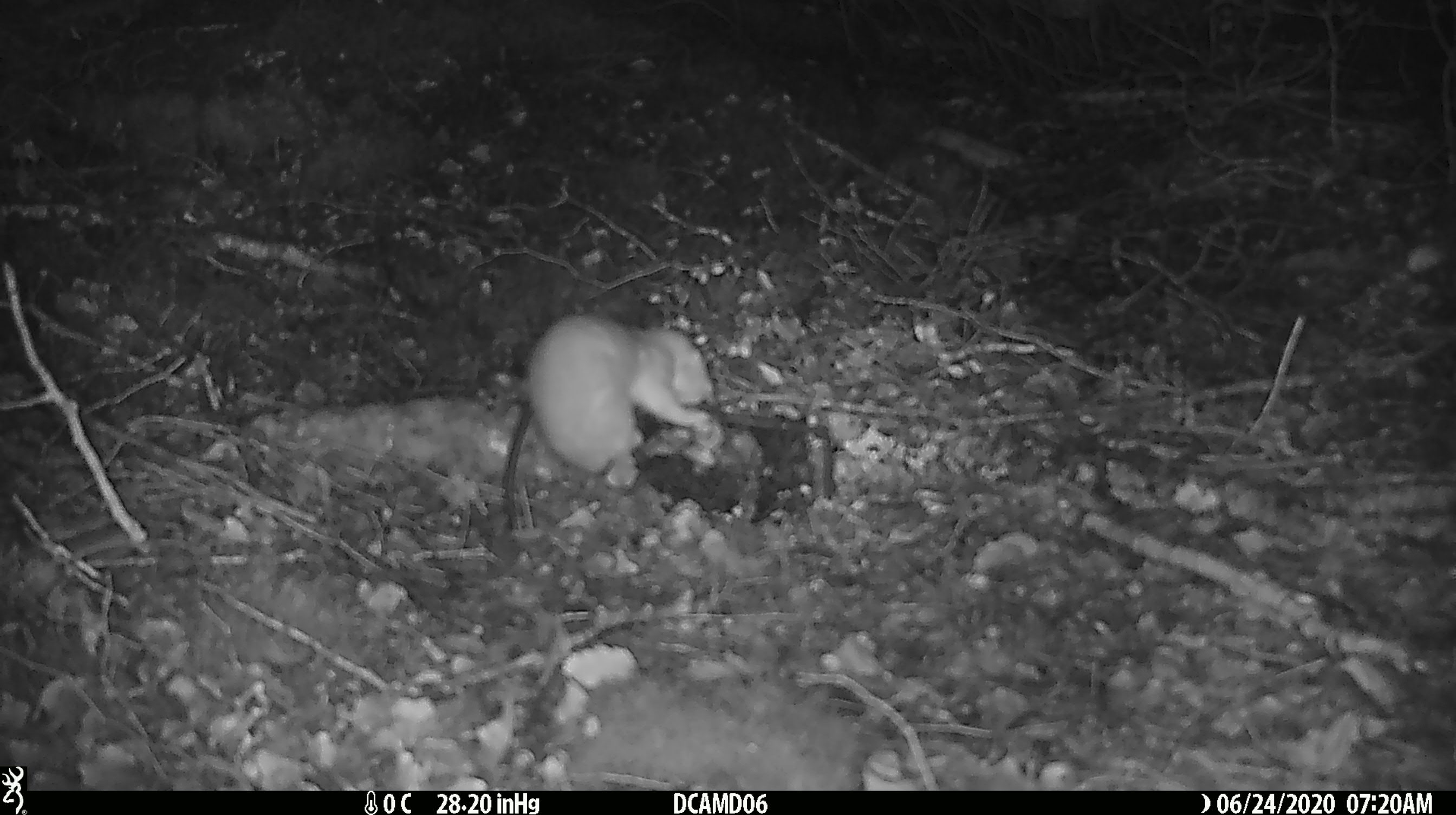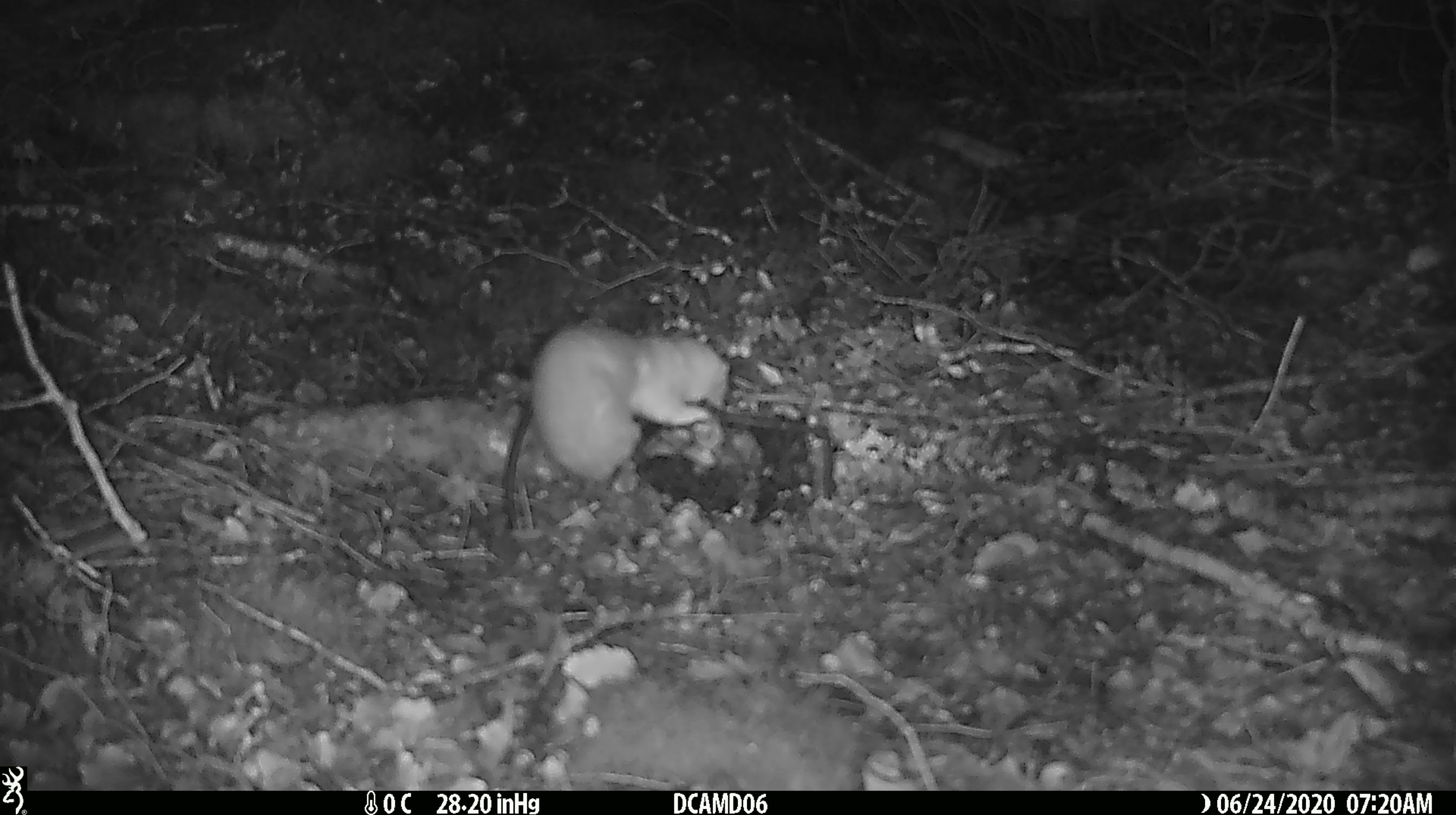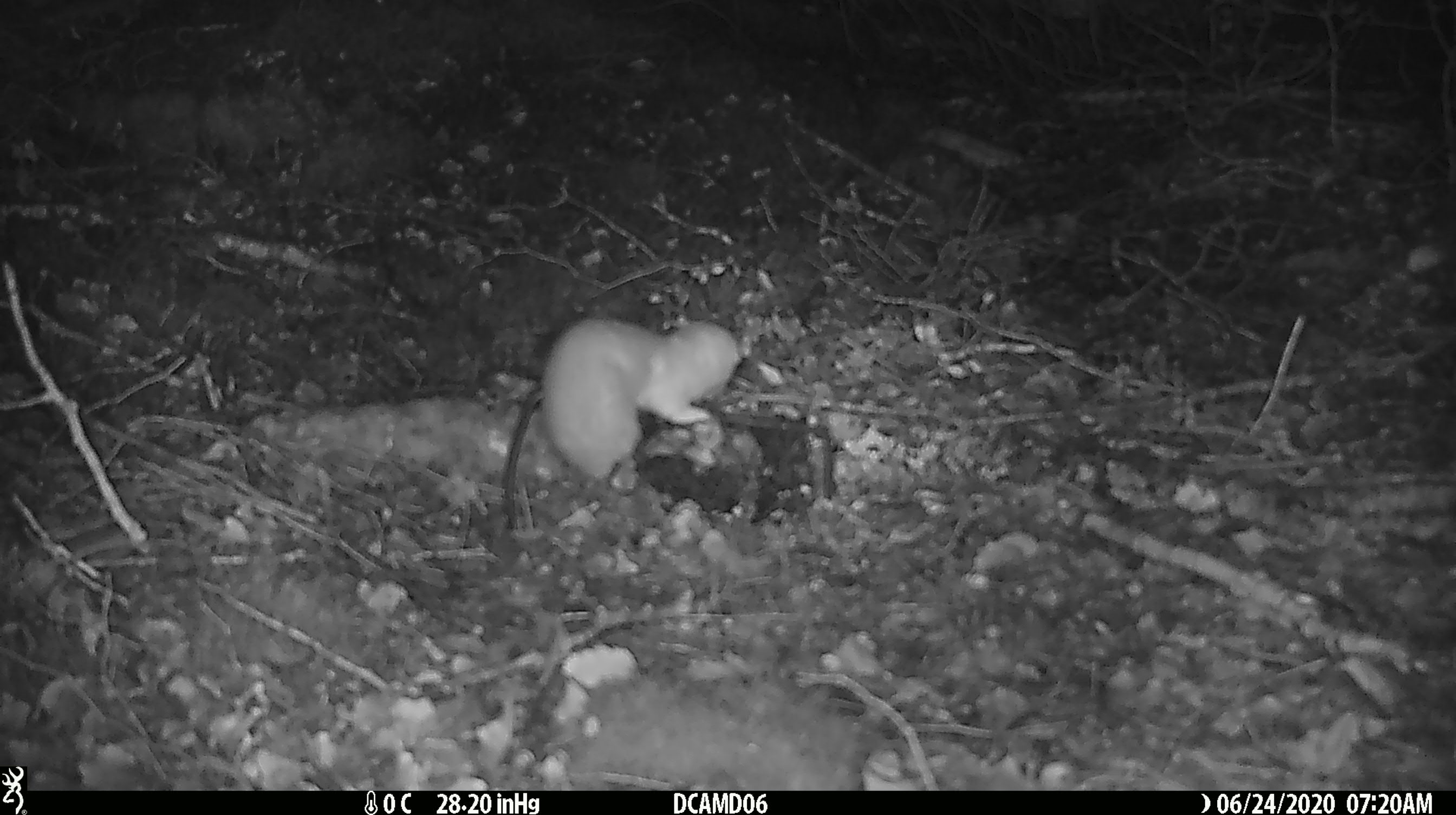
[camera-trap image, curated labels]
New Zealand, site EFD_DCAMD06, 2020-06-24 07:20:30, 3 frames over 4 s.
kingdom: Animalia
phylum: Chordata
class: Mammalia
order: Carnivora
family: Mustelidae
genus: Mustela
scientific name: Mustela nivalis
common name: least weasel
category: weasel